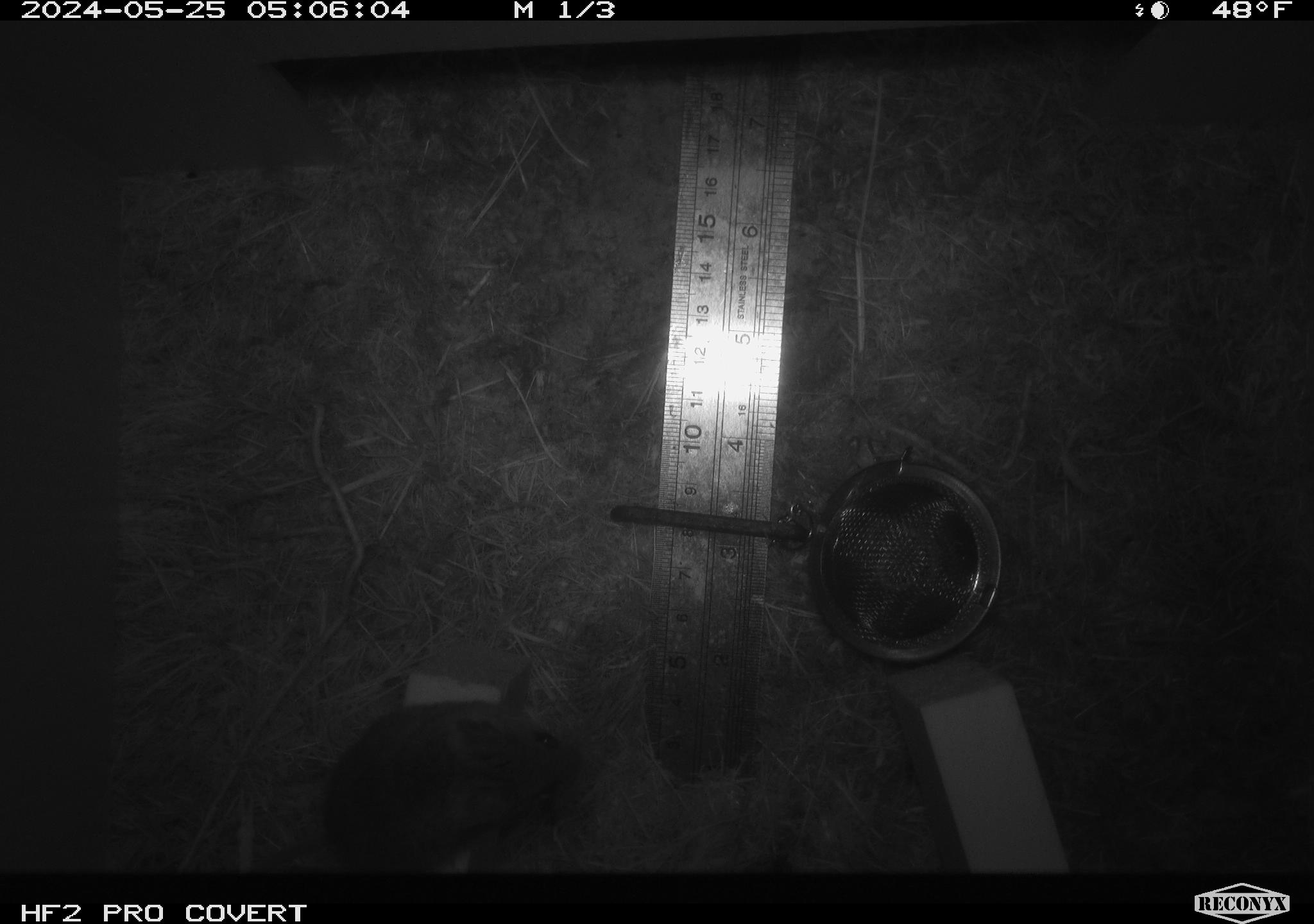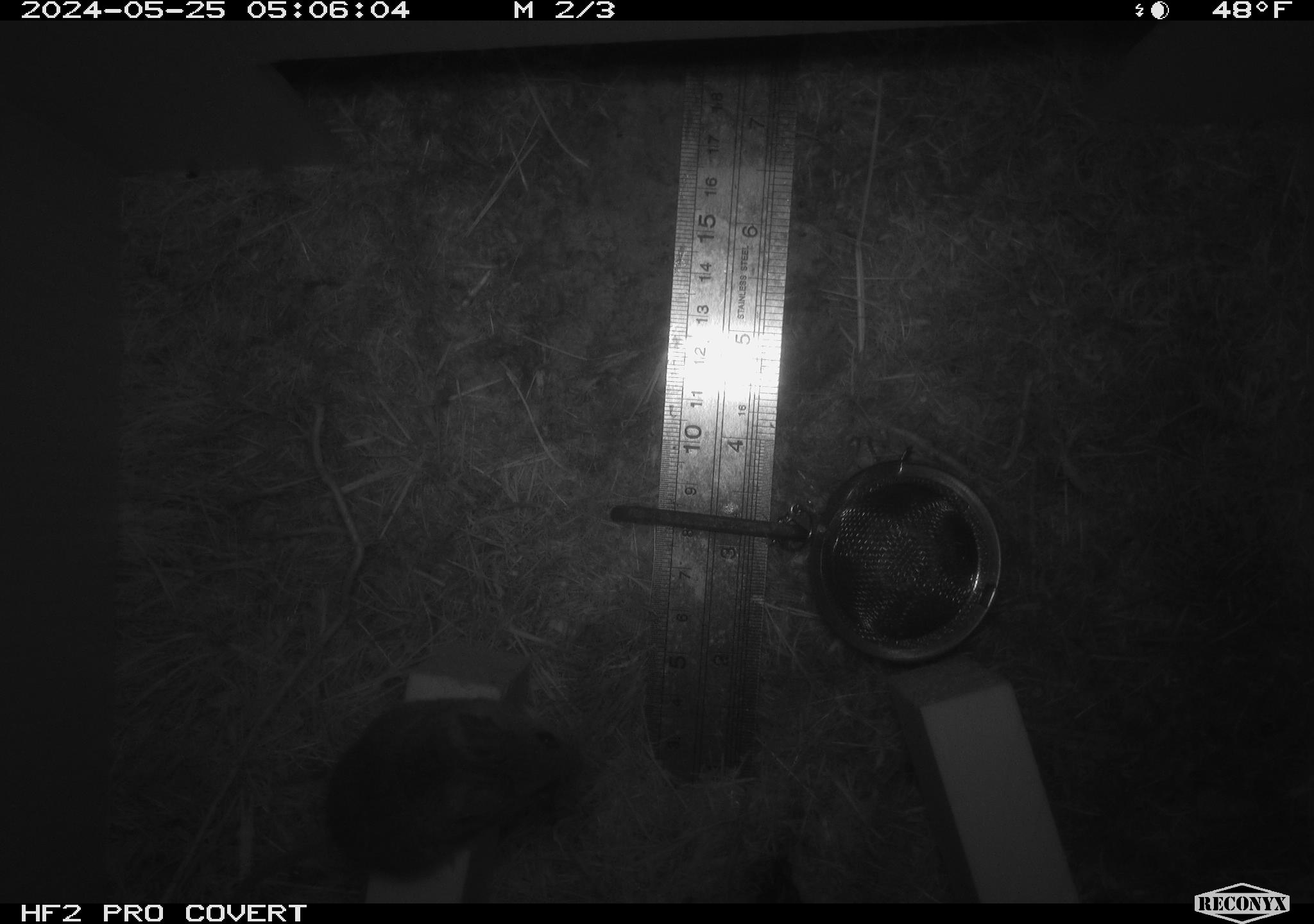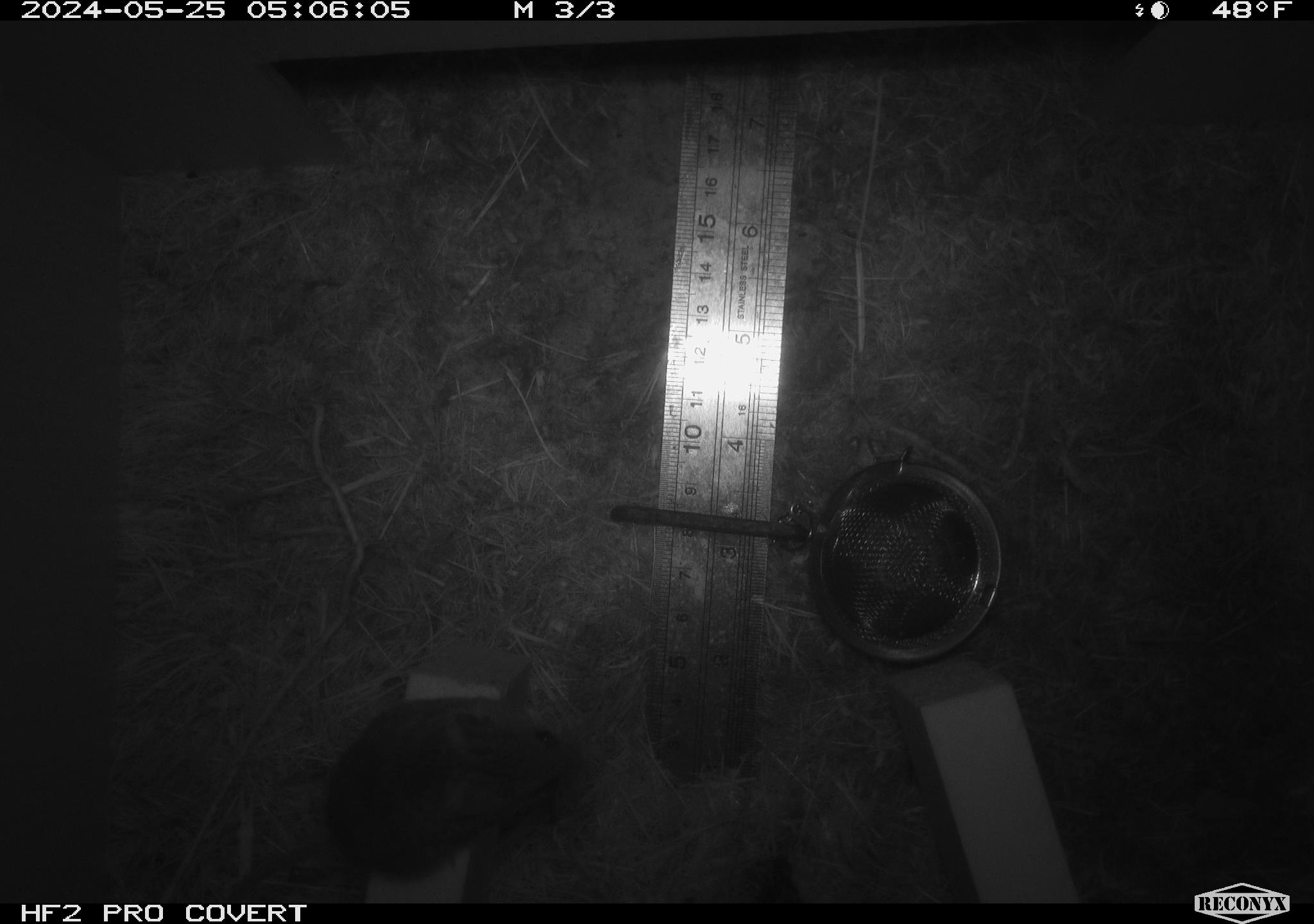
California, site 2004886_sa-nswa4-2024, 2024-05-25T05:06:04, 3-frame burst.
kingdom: Animalia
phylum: Chordata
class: Mammalia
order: Rodentia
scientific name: Rodentia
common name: rodent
Rodent (Rodentia).